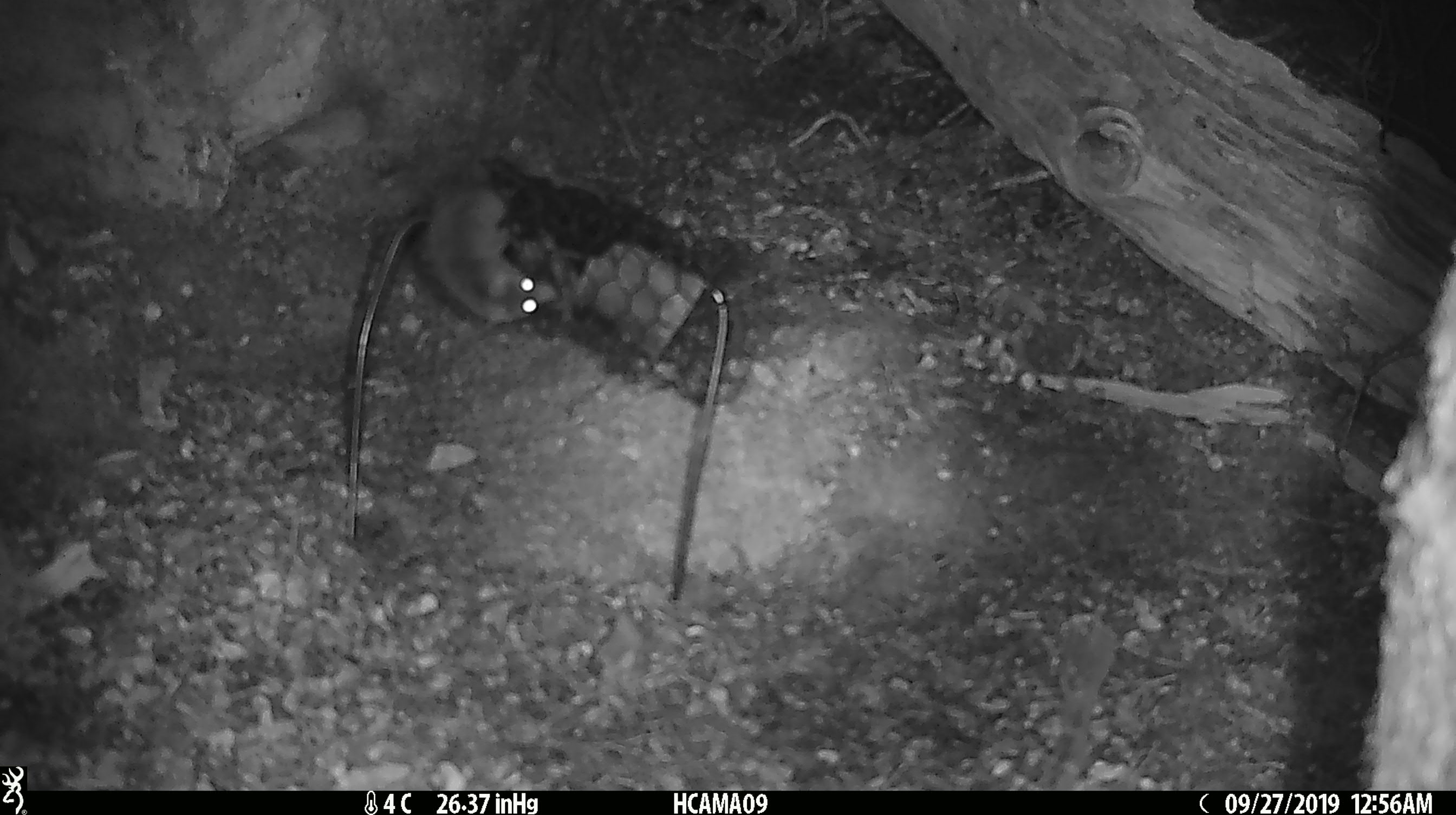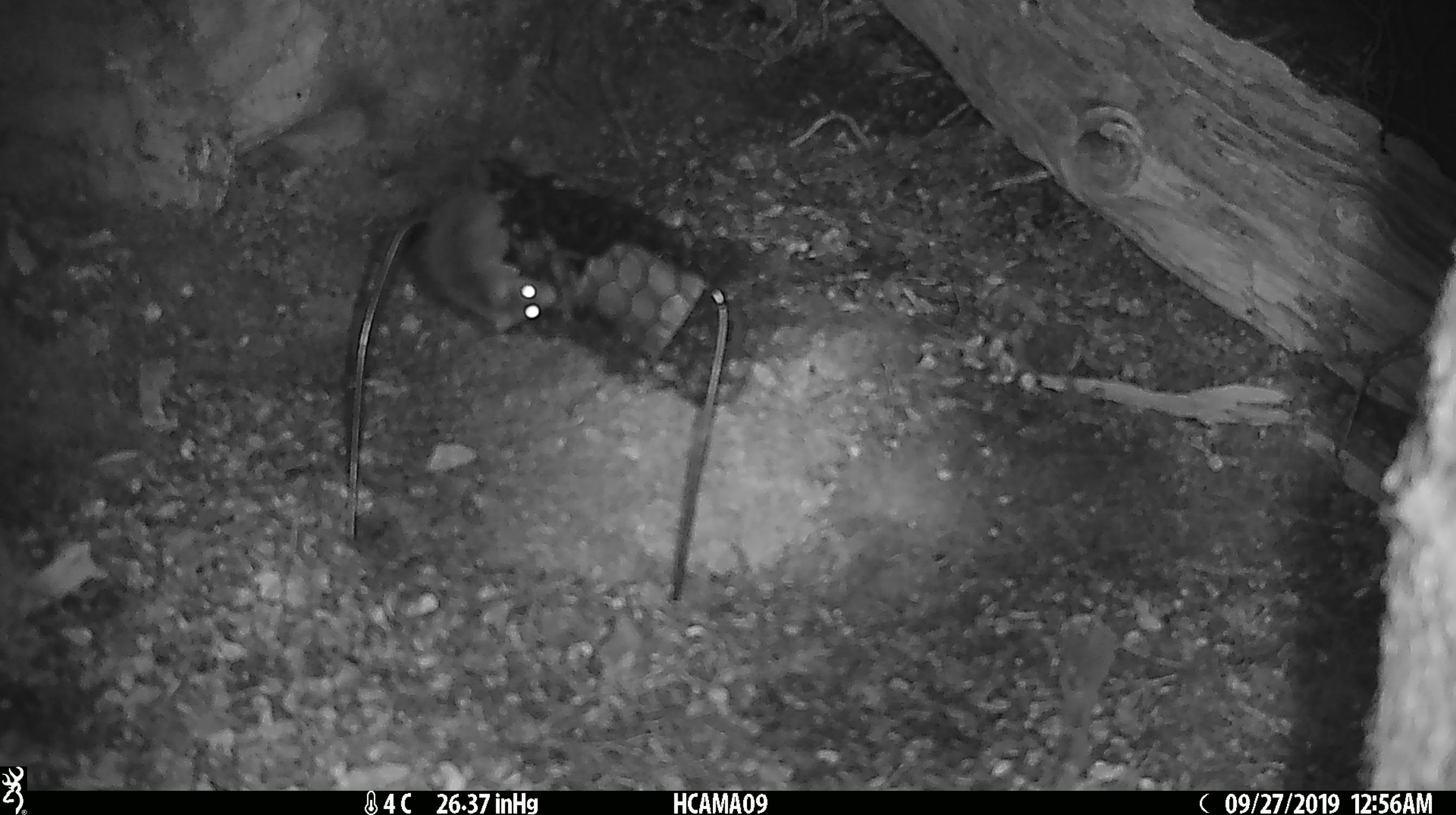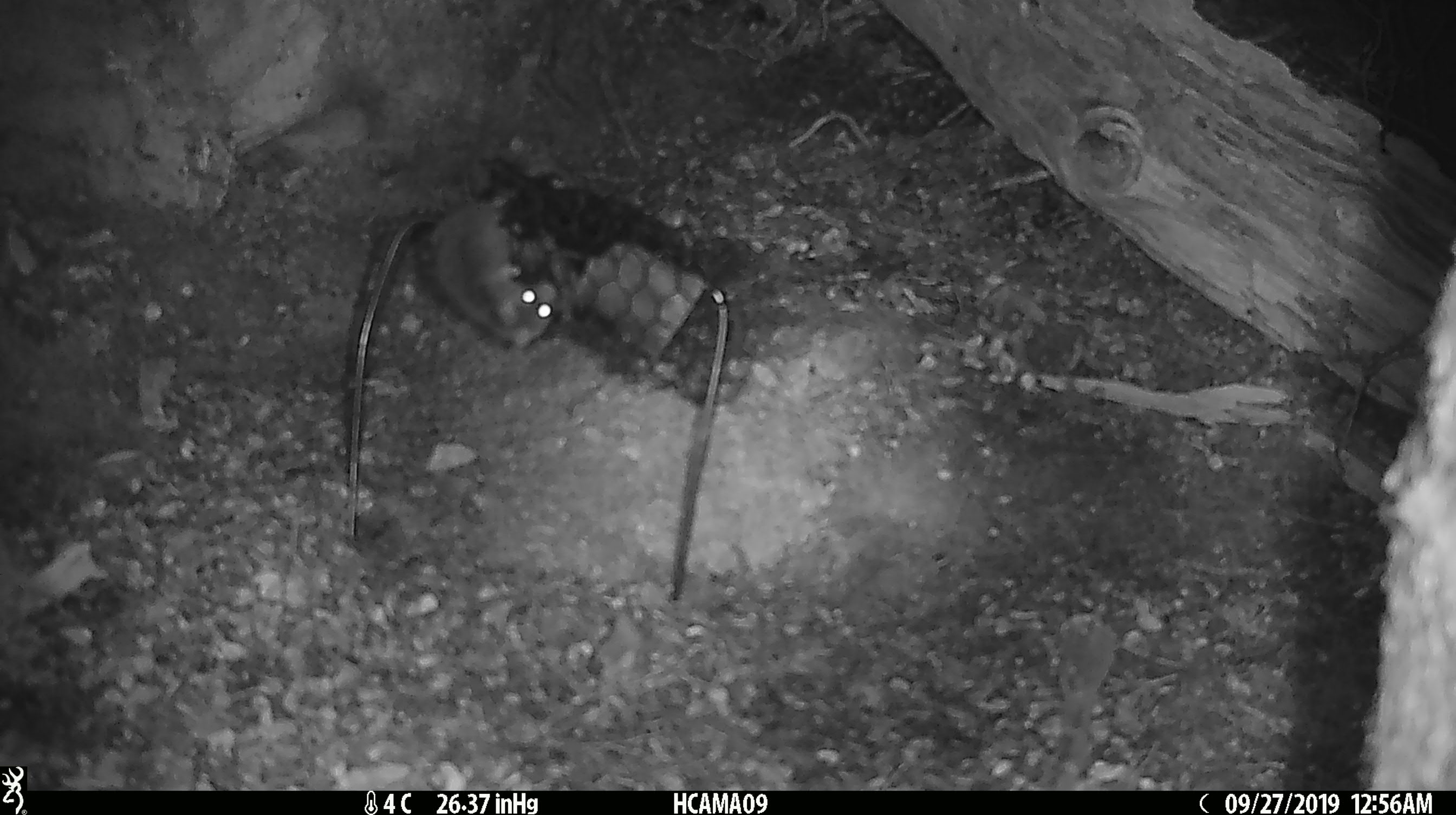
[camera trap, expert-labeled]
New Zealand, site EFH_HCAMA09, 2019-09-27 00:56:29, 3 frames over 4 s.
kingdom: Animalia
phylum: Chordata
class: Mammalia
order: Rodentia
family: Muridae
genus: Mus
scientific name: Mus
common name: mouse